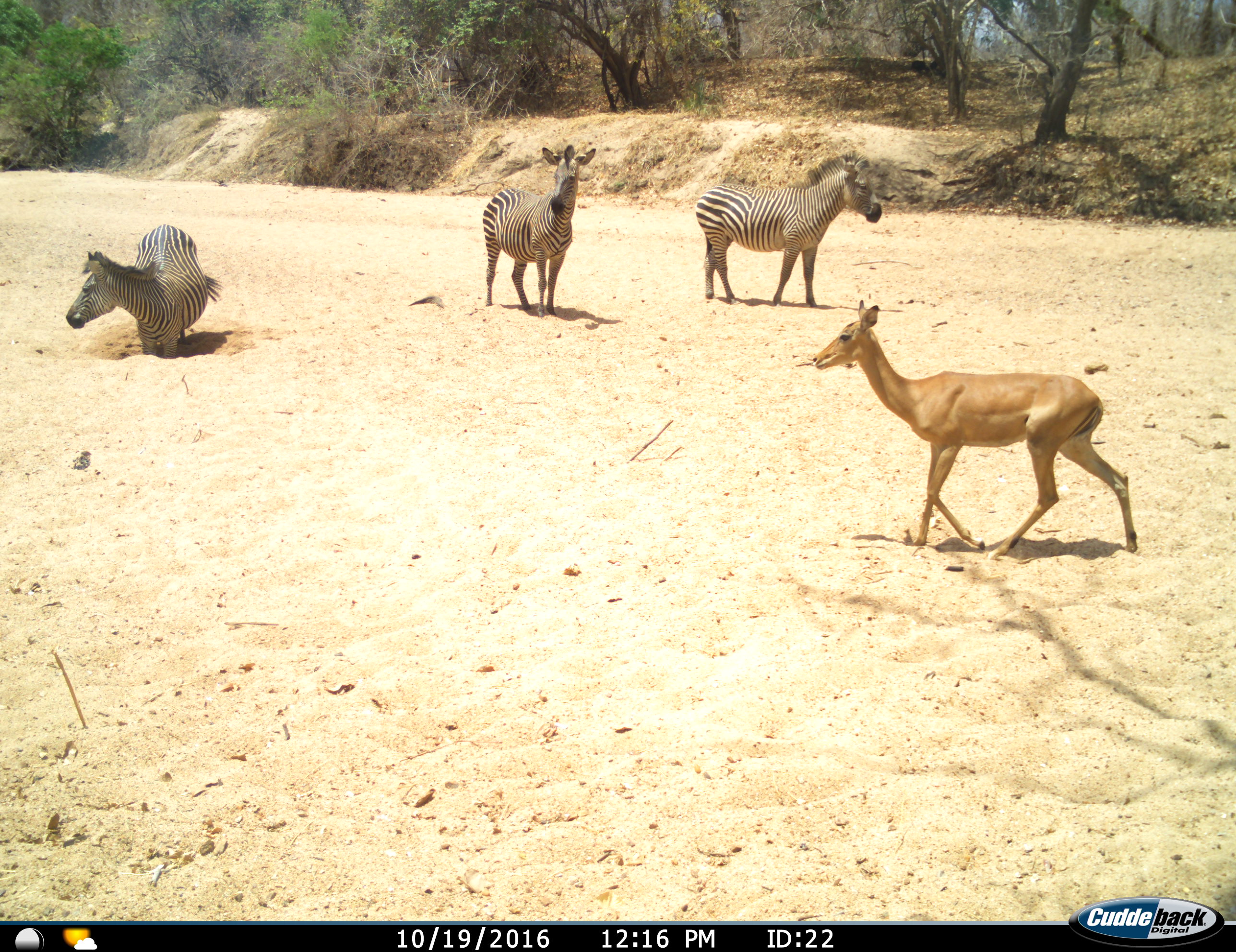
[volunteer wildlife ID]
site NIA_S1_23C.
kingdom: Animalia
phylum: Chordata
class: Mammalia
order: Artiodactyla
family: Bovidae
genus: Aepyceros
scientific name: Aepyceros melampus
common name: impala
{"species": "impala (Aepyceros melampus)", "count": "1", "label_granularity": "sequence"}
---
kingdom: Animalia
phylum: Chordata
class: Mammalia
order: Perissodactyla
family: Equidae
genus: Equus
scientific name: Equus quagga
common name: plains zebra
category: zebraplains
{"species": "zebraplains (plains zebra) (Equus quagga)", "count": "3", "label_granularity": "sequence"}